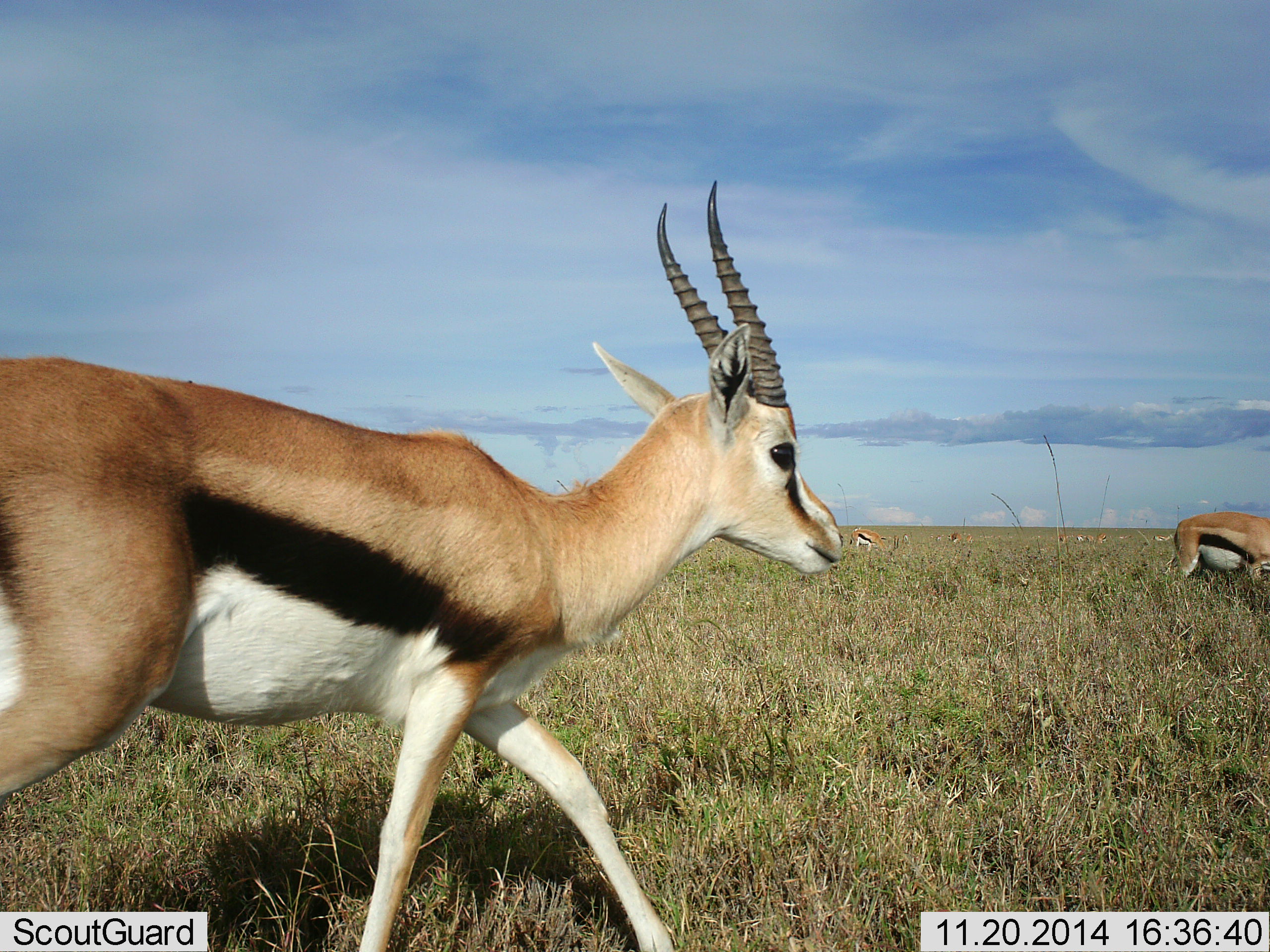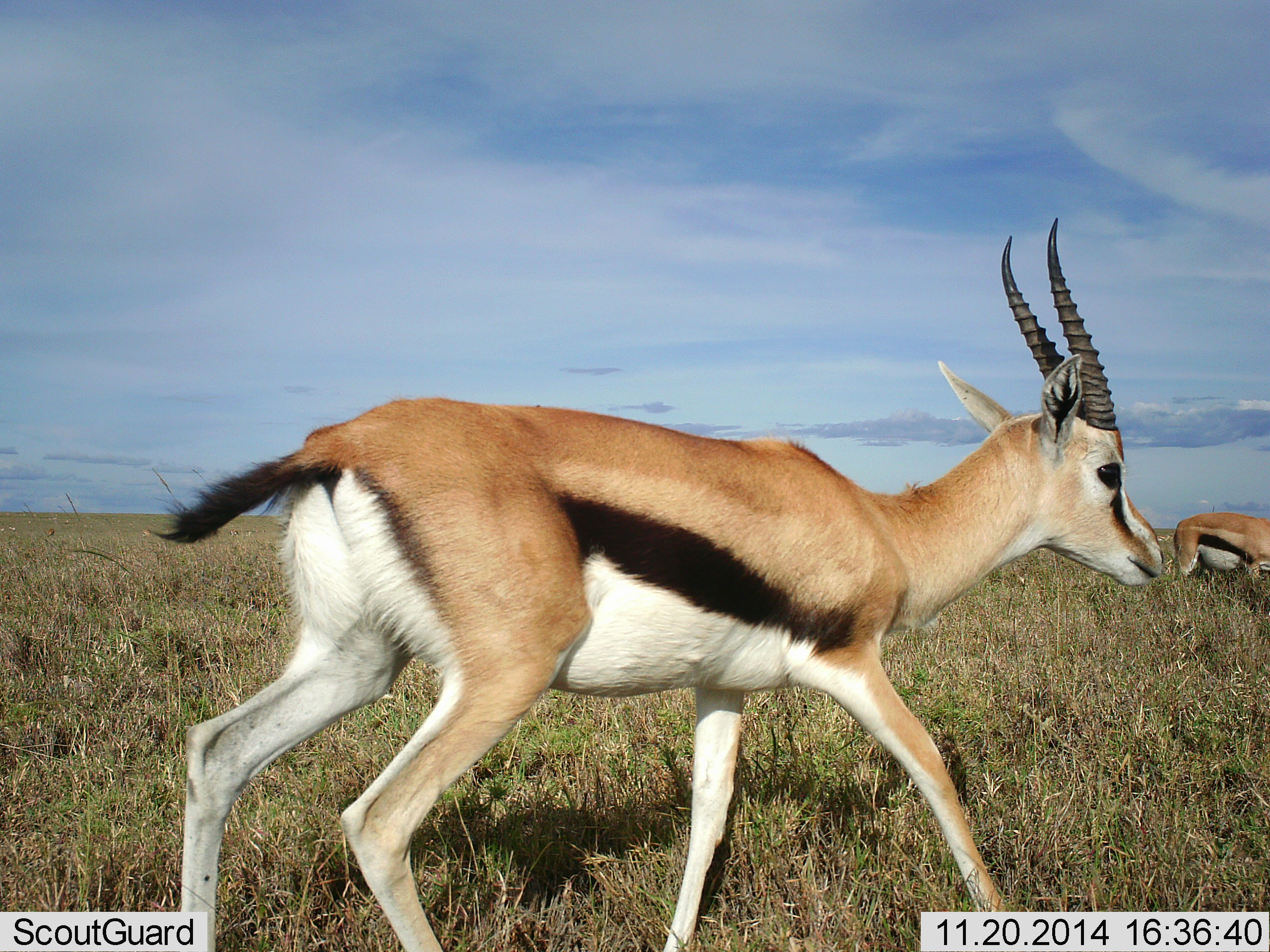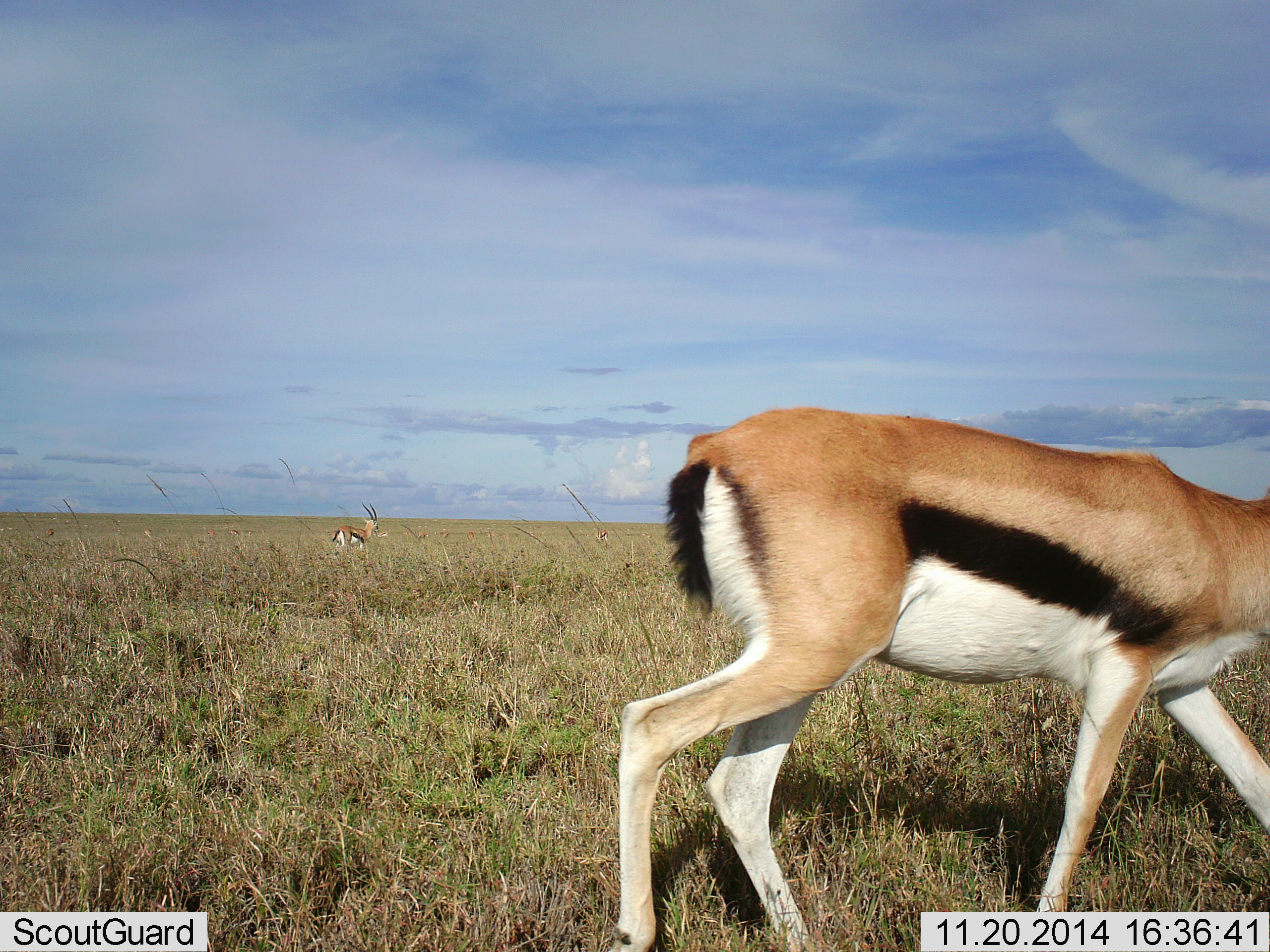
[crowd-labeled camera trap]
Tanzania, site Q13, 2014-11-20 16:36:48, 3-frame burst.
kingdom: Animalia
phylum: Chordata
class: Mammalia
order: Artiodactyla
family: Bovidae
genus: Eudorcas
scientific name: Eudorcas thomsonii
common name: thomson's gazelle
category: gazellethomsons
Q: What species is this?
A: Gazellethomsons (thomson's gazelle) (Eudorcas thomsonii).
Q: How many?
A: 3.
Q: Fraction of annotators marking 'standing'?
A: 50%.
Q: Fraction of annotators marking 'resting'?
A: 0%.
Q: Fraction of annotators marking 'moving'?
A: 100%.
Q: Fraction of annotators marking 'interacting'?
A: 0%.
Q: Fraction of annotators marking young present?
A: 0%.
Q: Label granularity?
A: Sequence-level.